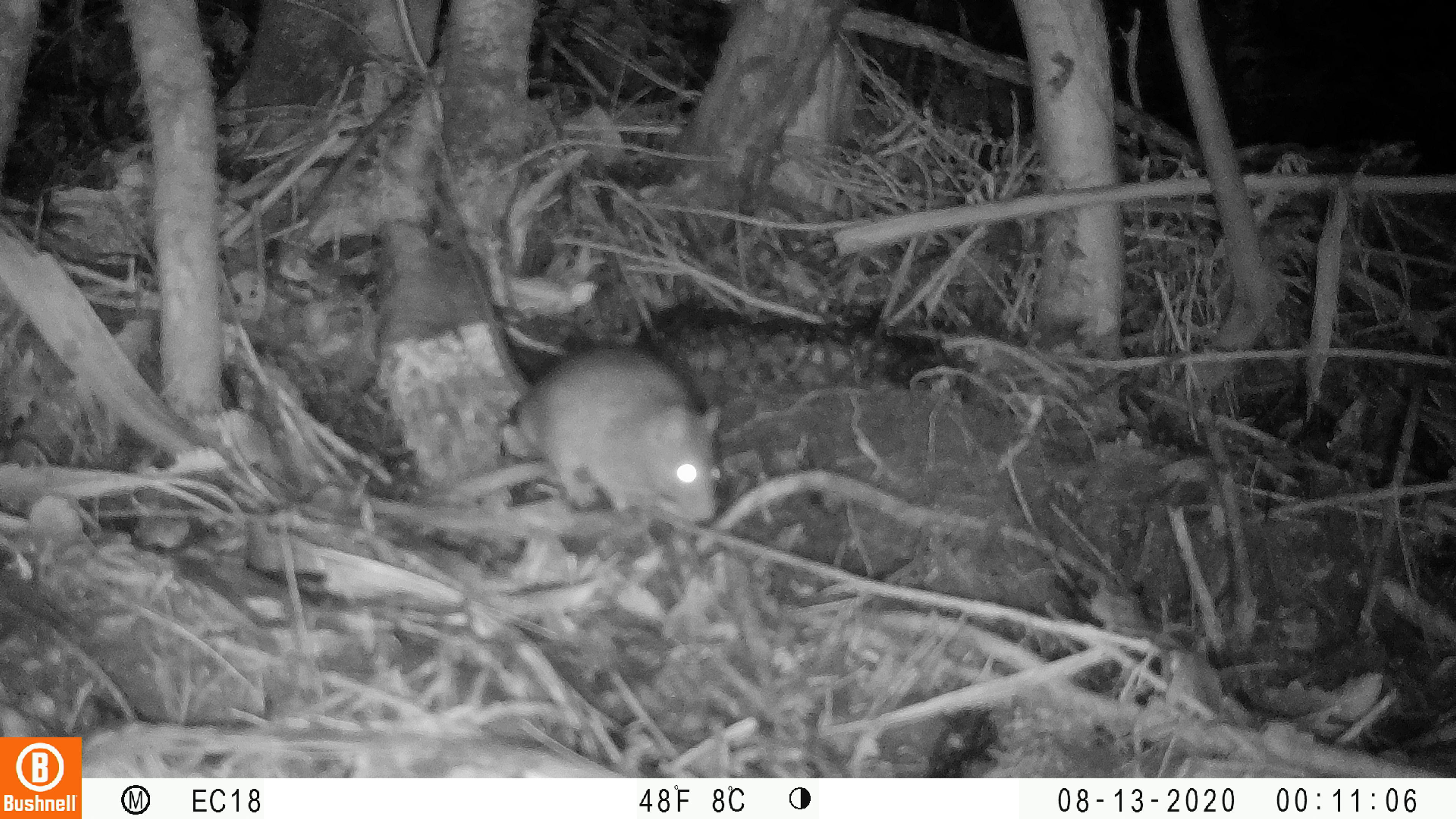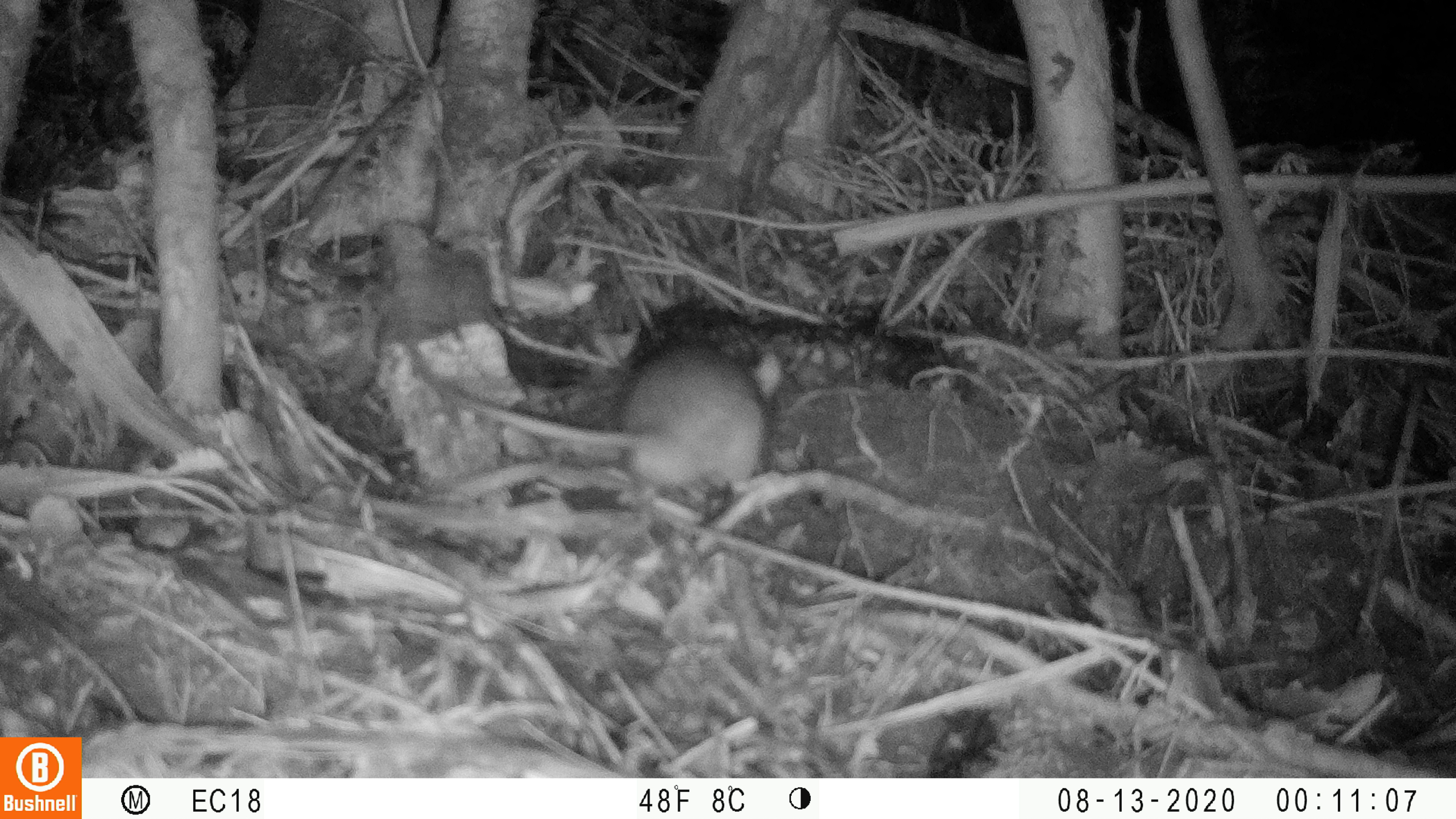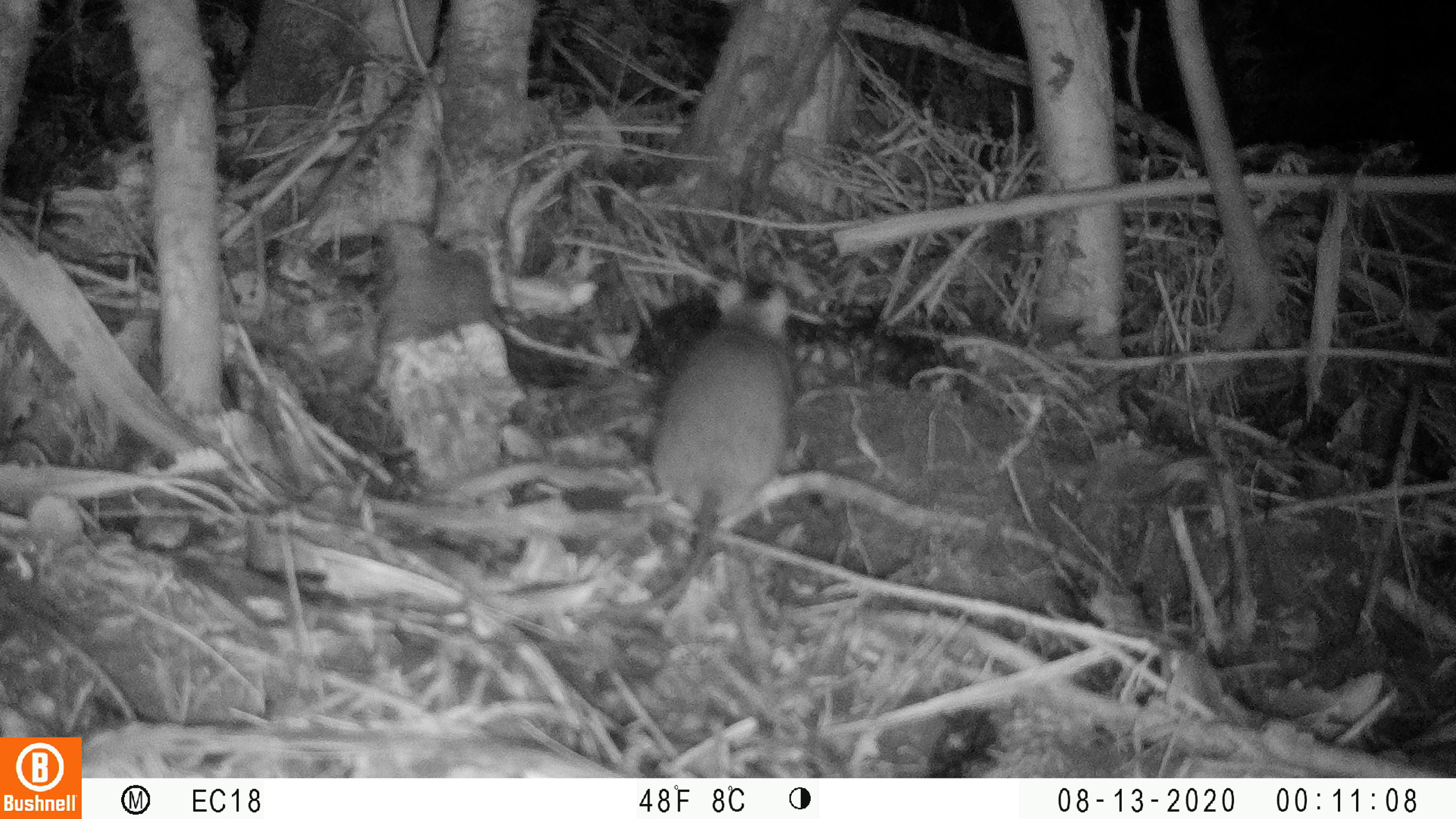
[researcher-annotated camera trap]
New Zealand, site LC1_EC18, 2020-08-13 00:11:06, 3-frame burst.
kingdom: Animalia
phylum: Chordata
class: Mammalia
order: Rodentia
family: Muridae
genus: Rattus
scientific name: Rattus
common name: rat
Rat (Rattus).